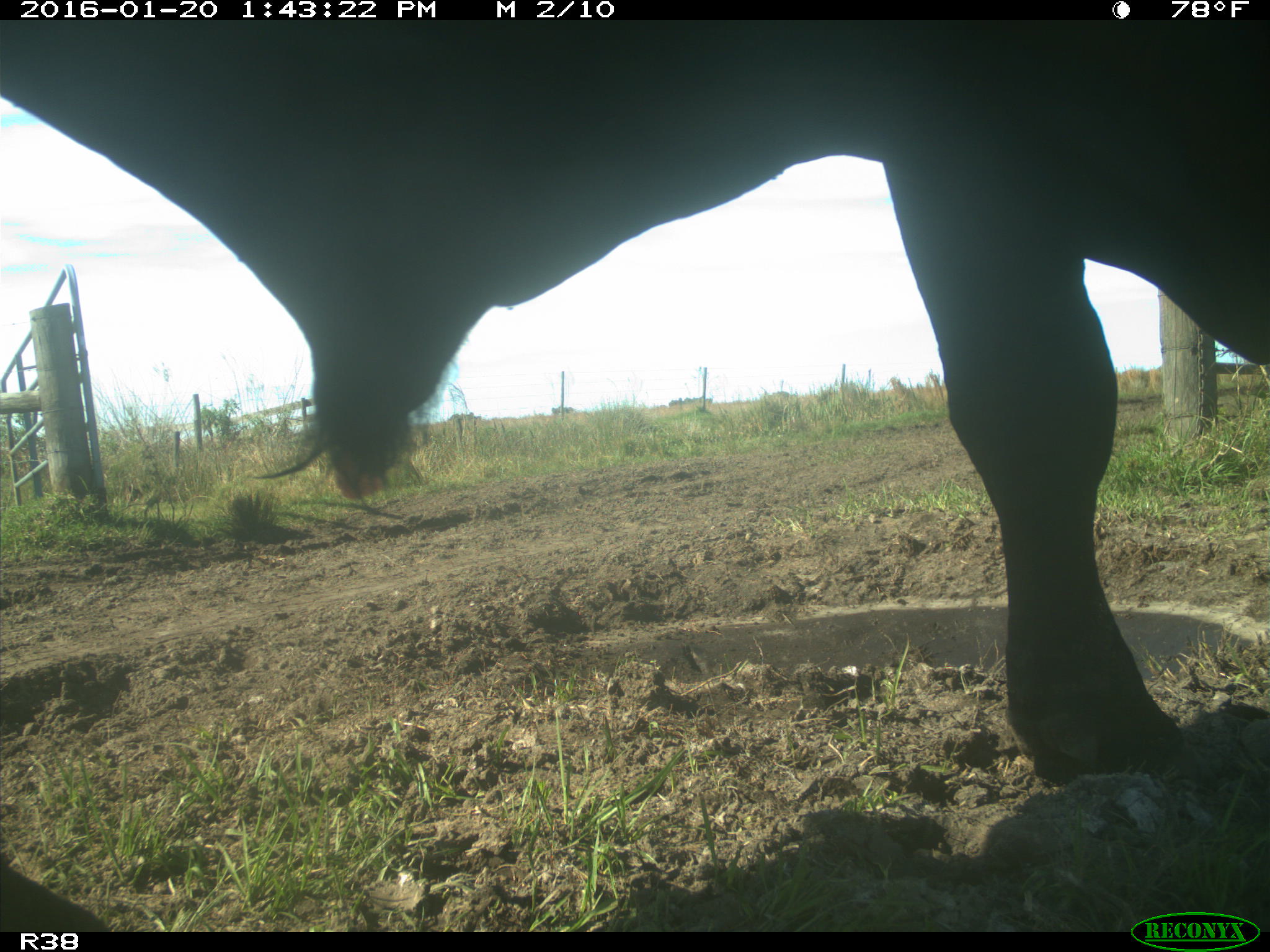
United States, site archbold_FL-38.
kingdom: Animalia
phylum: Chordata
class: Mammalia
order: Artiodactyla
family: Bovidae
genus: Bos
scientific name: Bos taurus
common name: domestic cow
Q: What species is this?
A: Bos taurus (domestic cow).